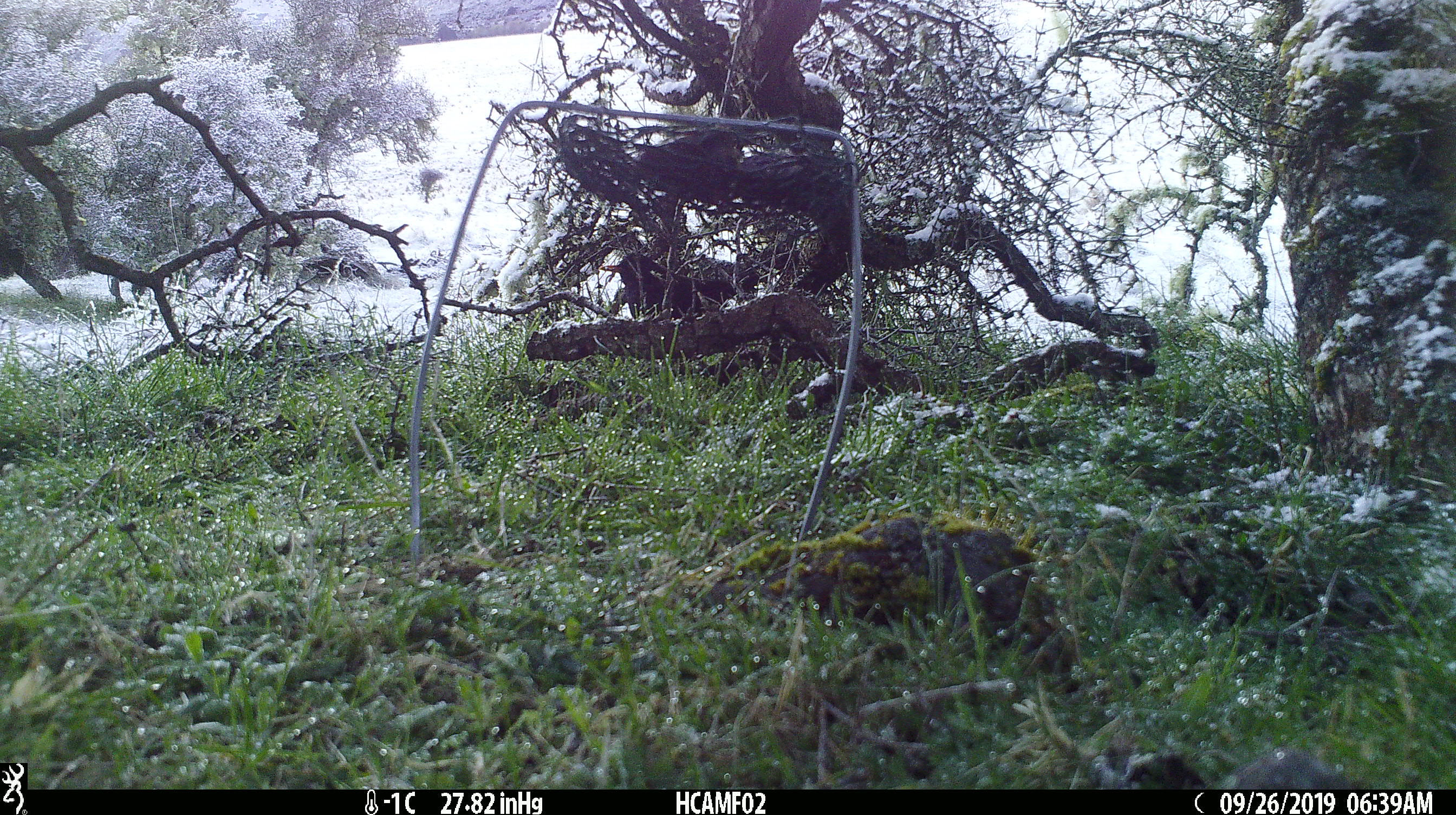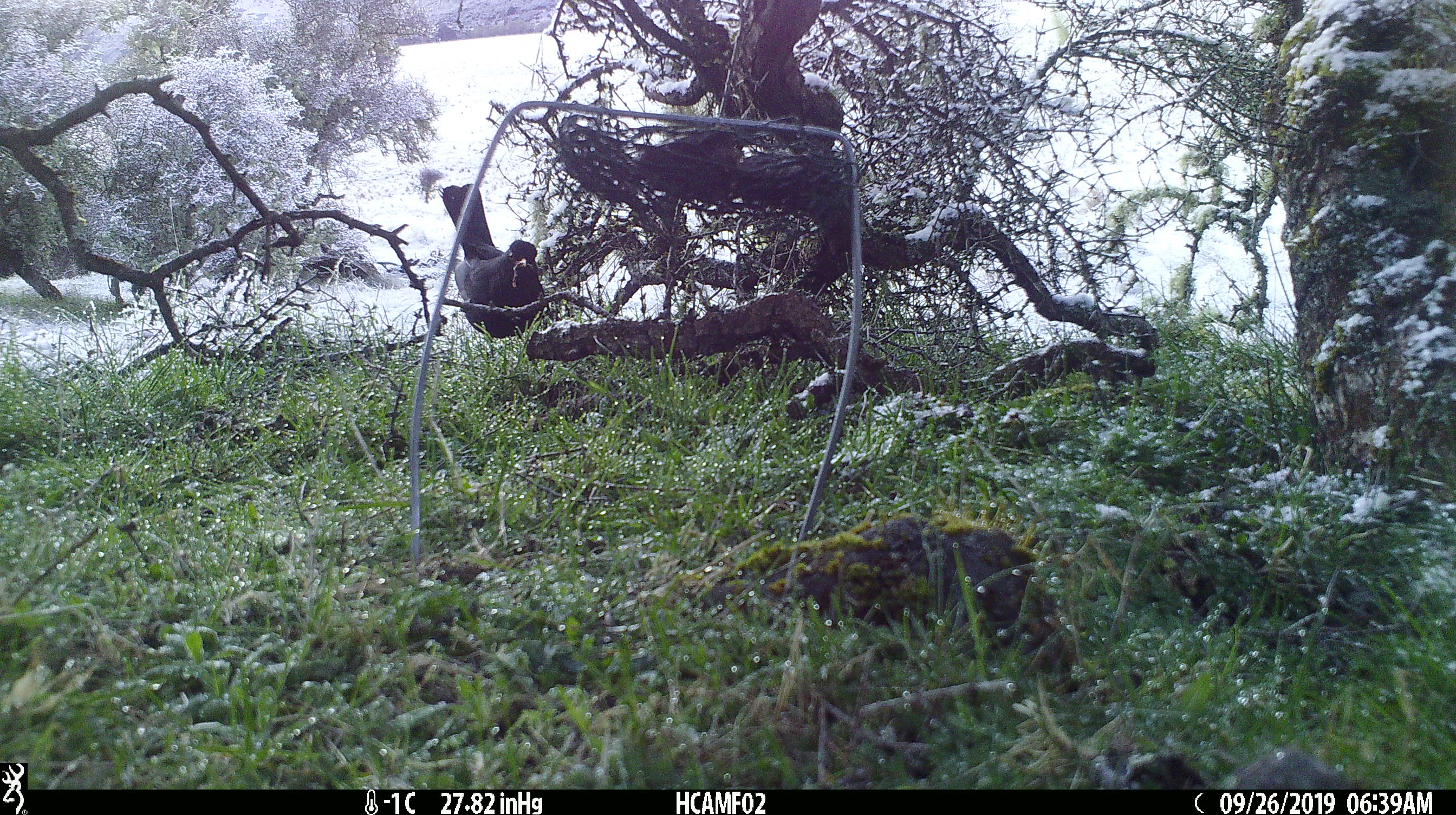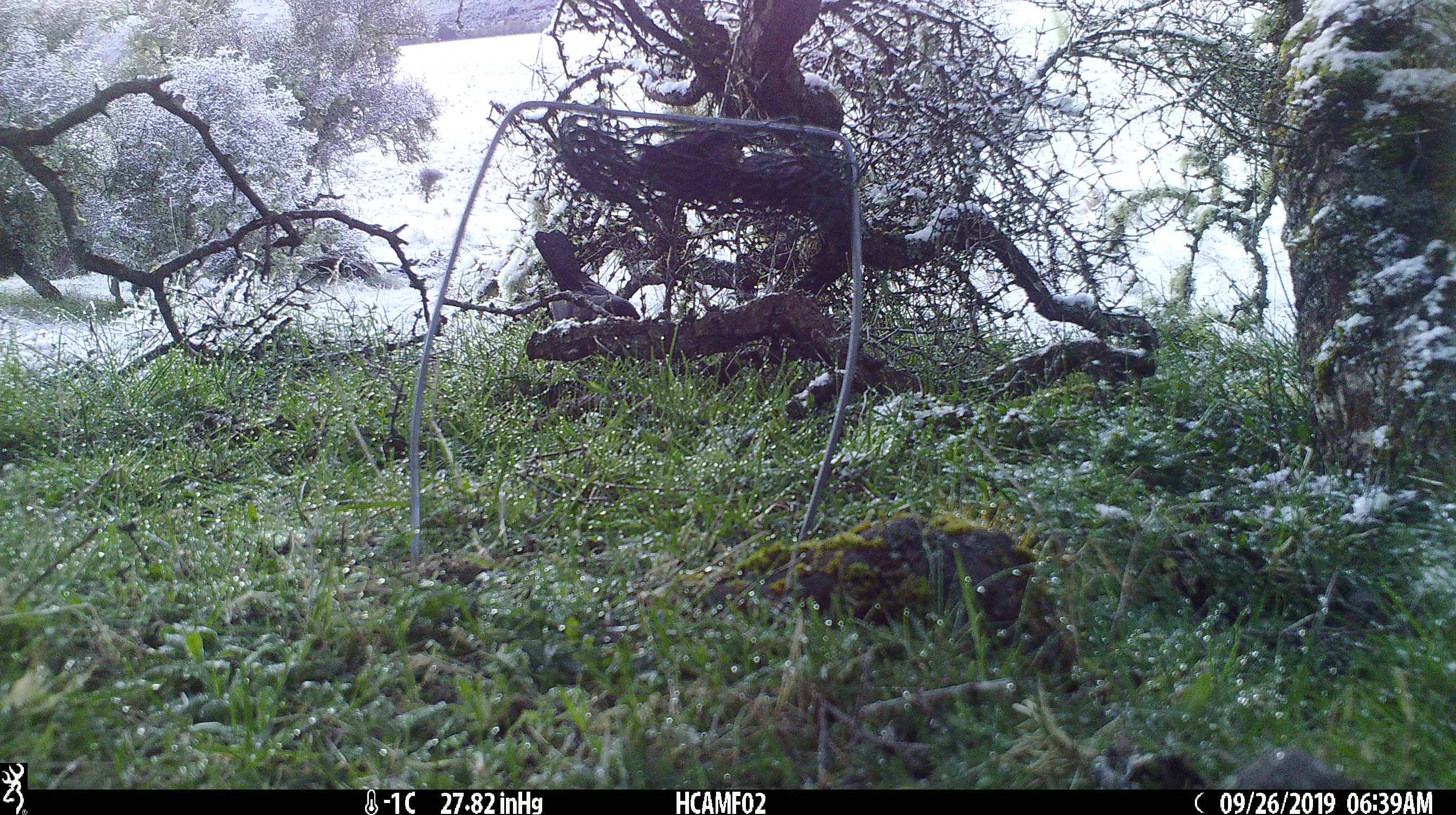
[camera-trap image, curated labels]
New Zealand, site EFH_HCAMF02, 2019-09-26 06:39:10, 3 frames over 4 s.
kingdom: Animalia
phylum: Chordata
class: Aves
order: Passeriformes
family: Turdidae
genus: Turdus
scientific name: Turdus merula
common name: eurasian blackbird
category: blackbird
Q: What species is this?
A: Blackbird (eurasian blackbird) (Turdus merula).